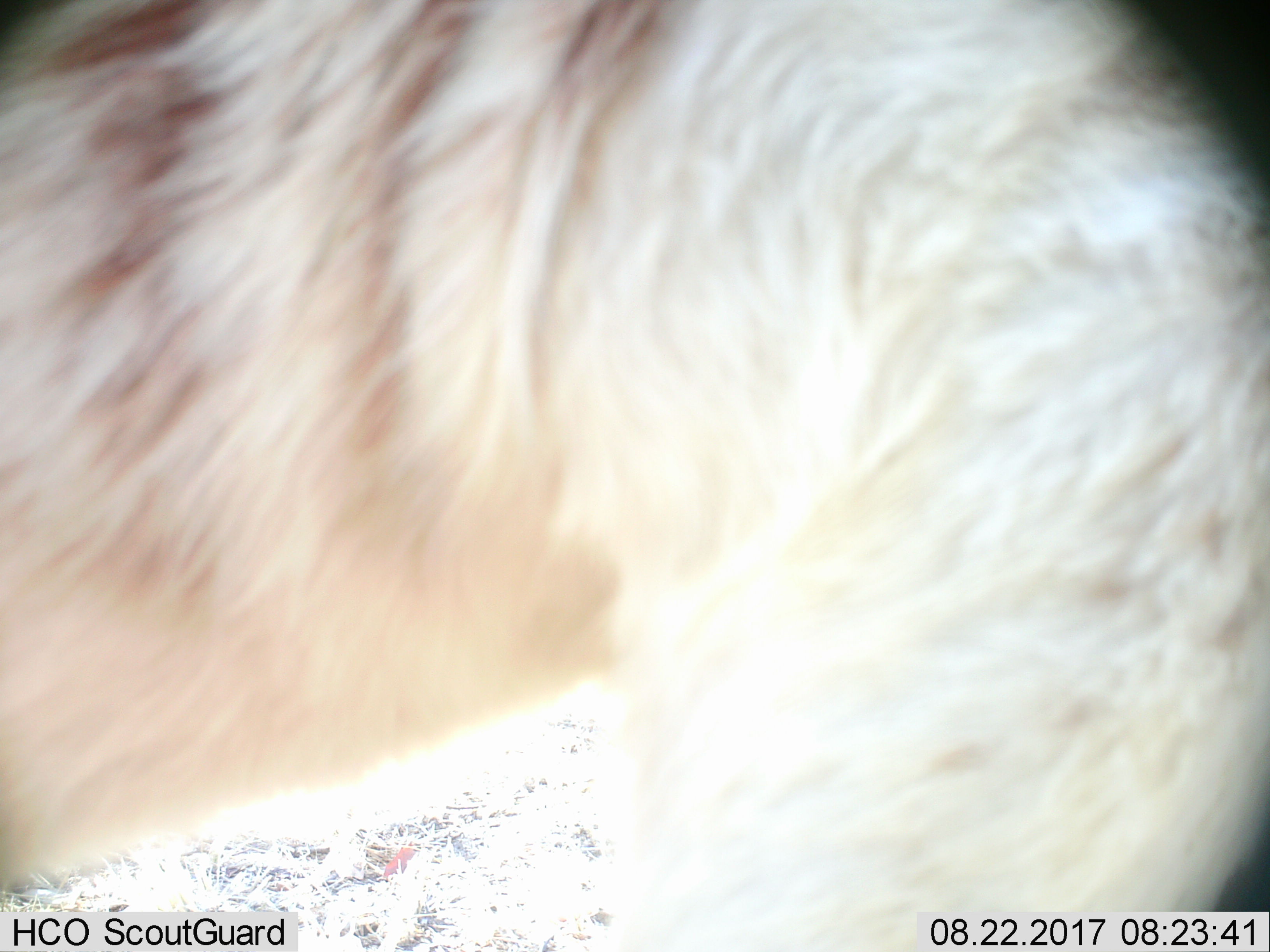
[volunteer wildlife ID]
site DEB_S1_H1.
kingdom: Animalia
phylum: Chordata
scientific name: Vertebrata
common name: domestic animal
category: domesticanimal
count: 1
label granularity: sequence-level